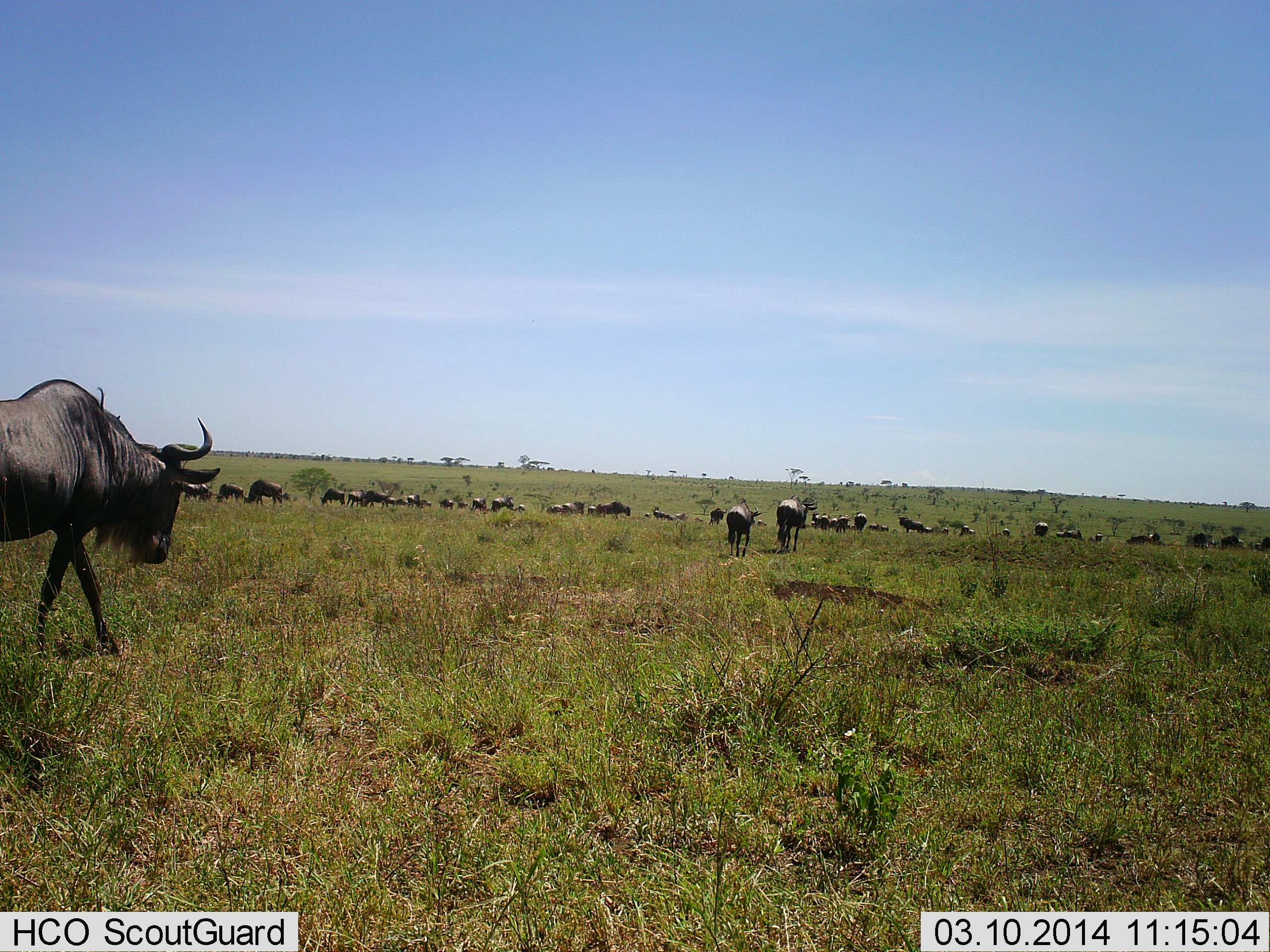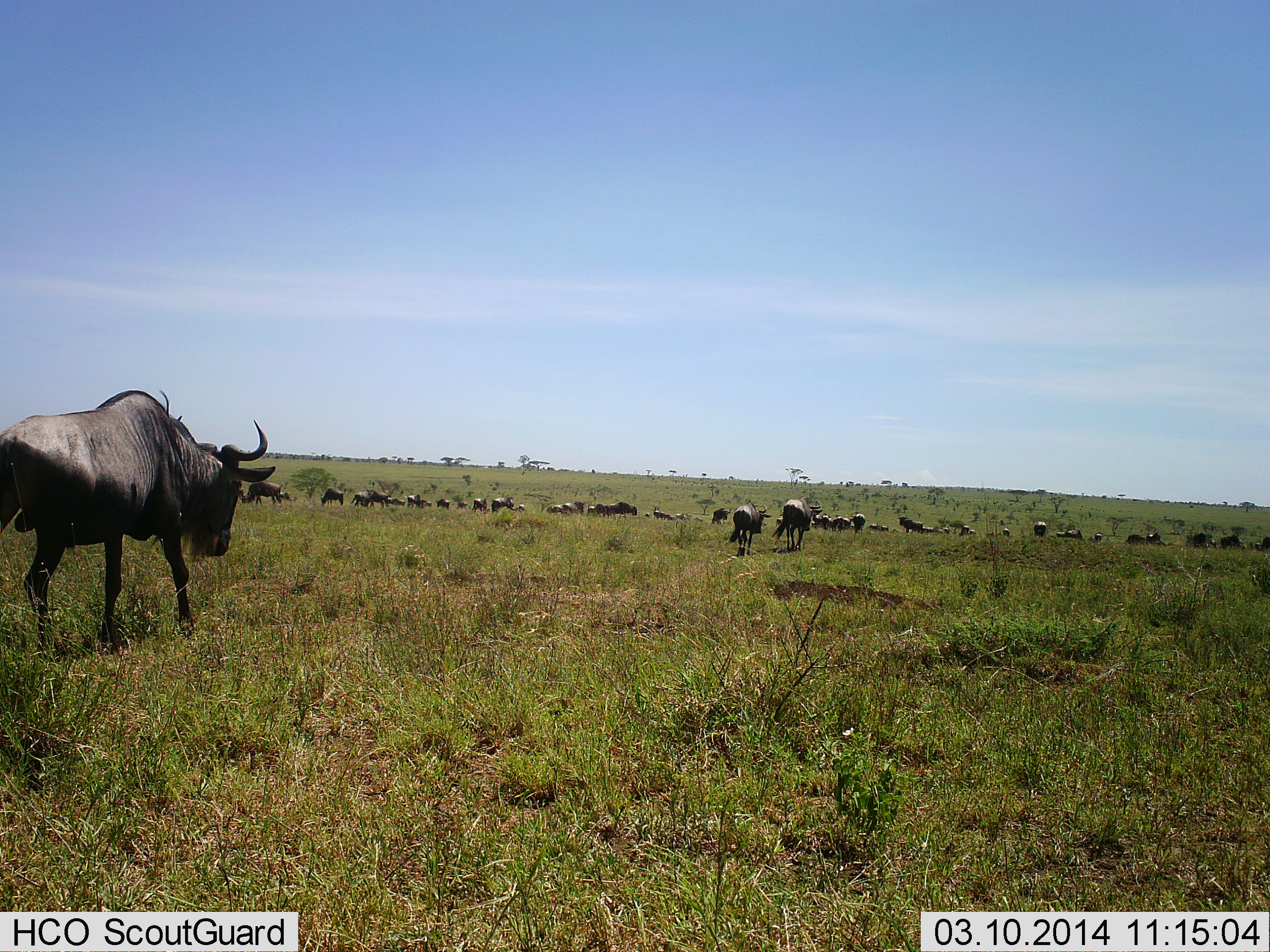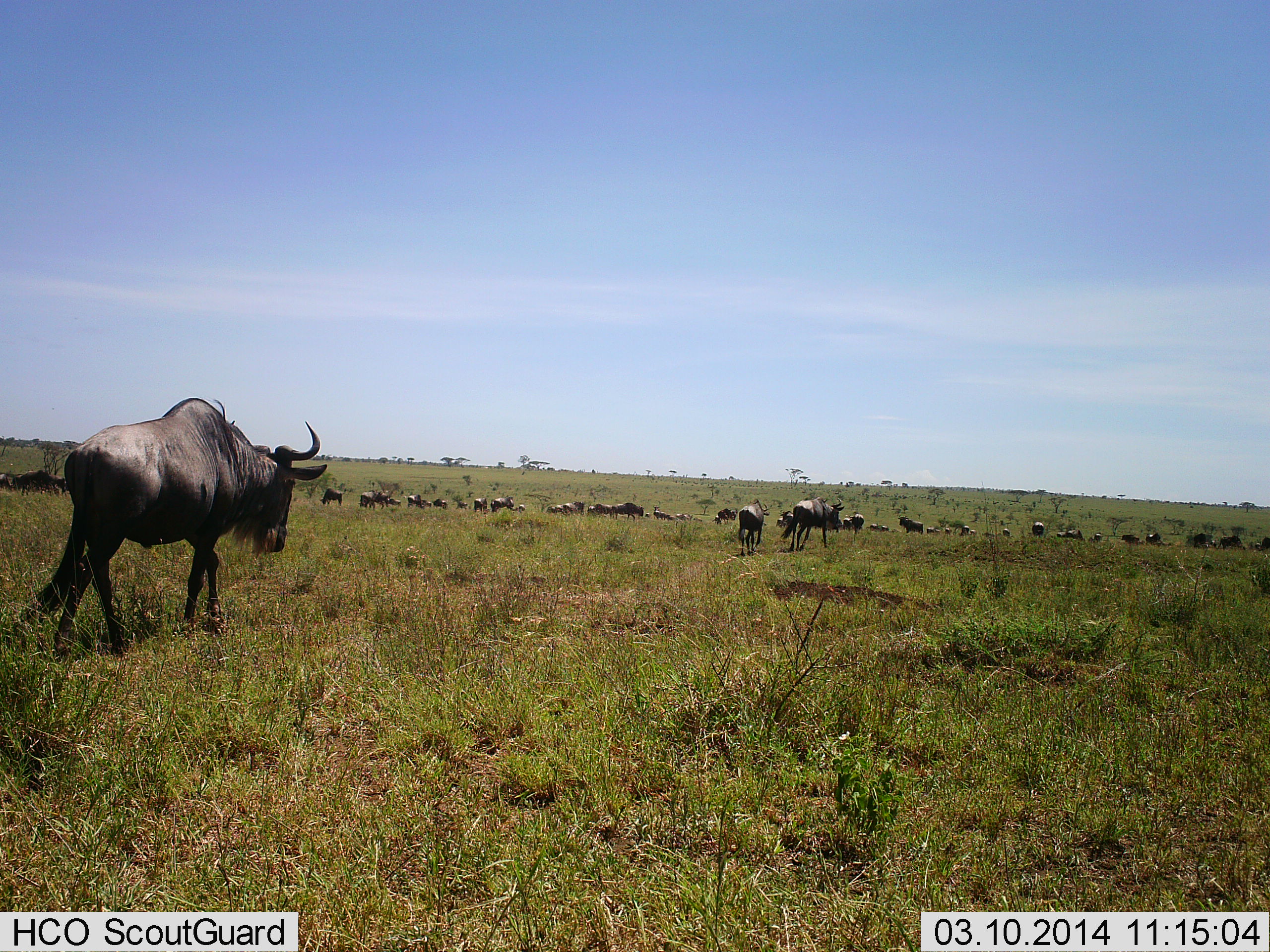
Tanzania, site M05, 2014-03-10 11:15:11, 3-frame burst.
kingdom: Animalia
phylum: Chordata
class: Mammalia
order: Artiodactyla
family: Bovidae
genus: Connochaetes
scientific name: Connochaetes taurinus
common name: blue wildebeest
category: wildebeest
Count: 51+.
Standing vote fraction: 40%.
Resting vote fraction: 0%.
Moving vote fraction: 90%.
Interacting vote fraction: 10%.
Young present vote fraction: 0%.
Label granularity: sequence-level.